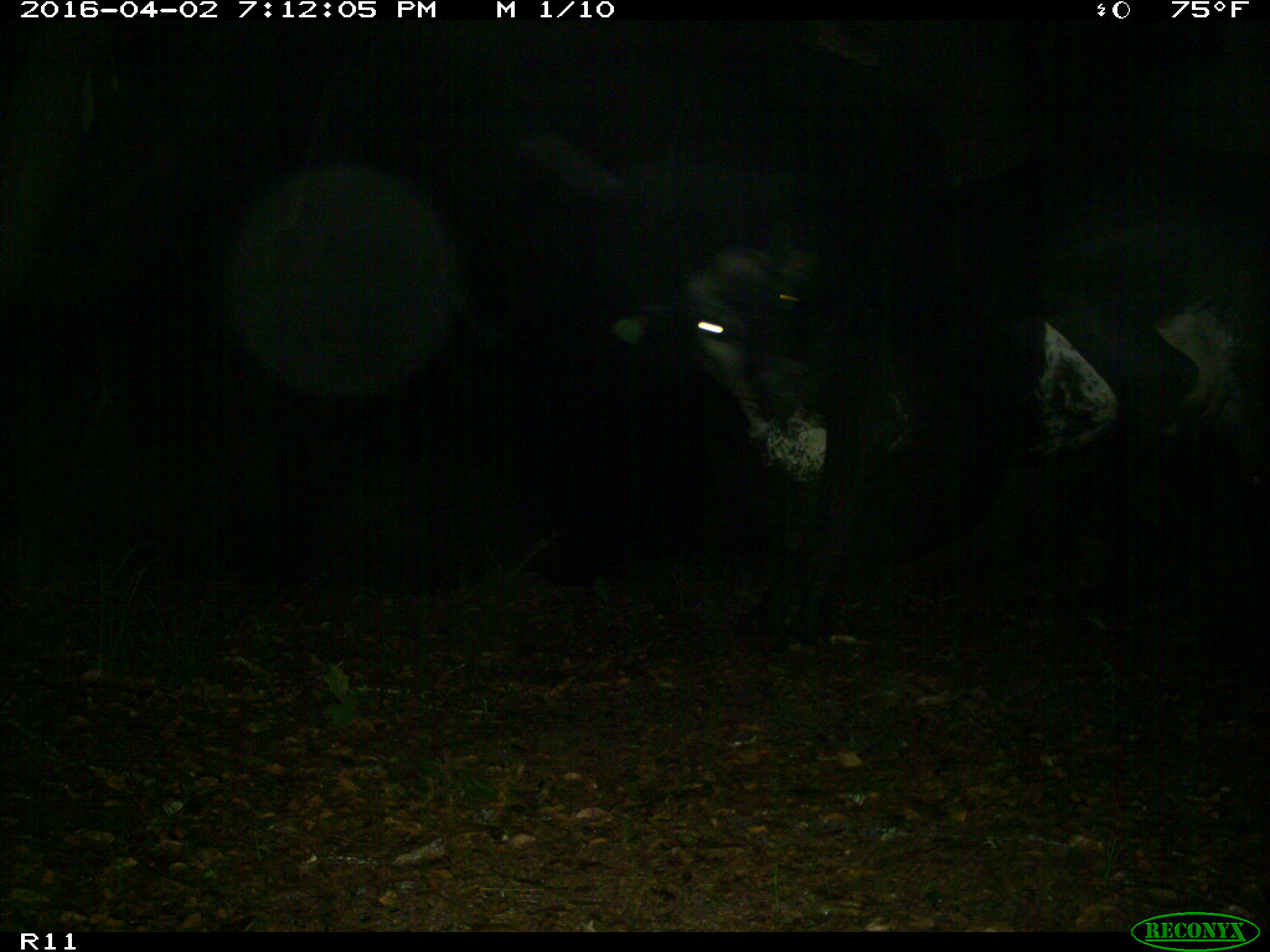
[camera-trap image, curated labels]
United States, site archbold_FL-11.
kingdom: Animalia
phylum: Chordata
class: Mammalia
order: Artiodactyla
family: Bovidae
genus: Bos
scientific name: Bos taurus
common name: domestic cow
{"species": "Bos taurus (domestic cow)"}